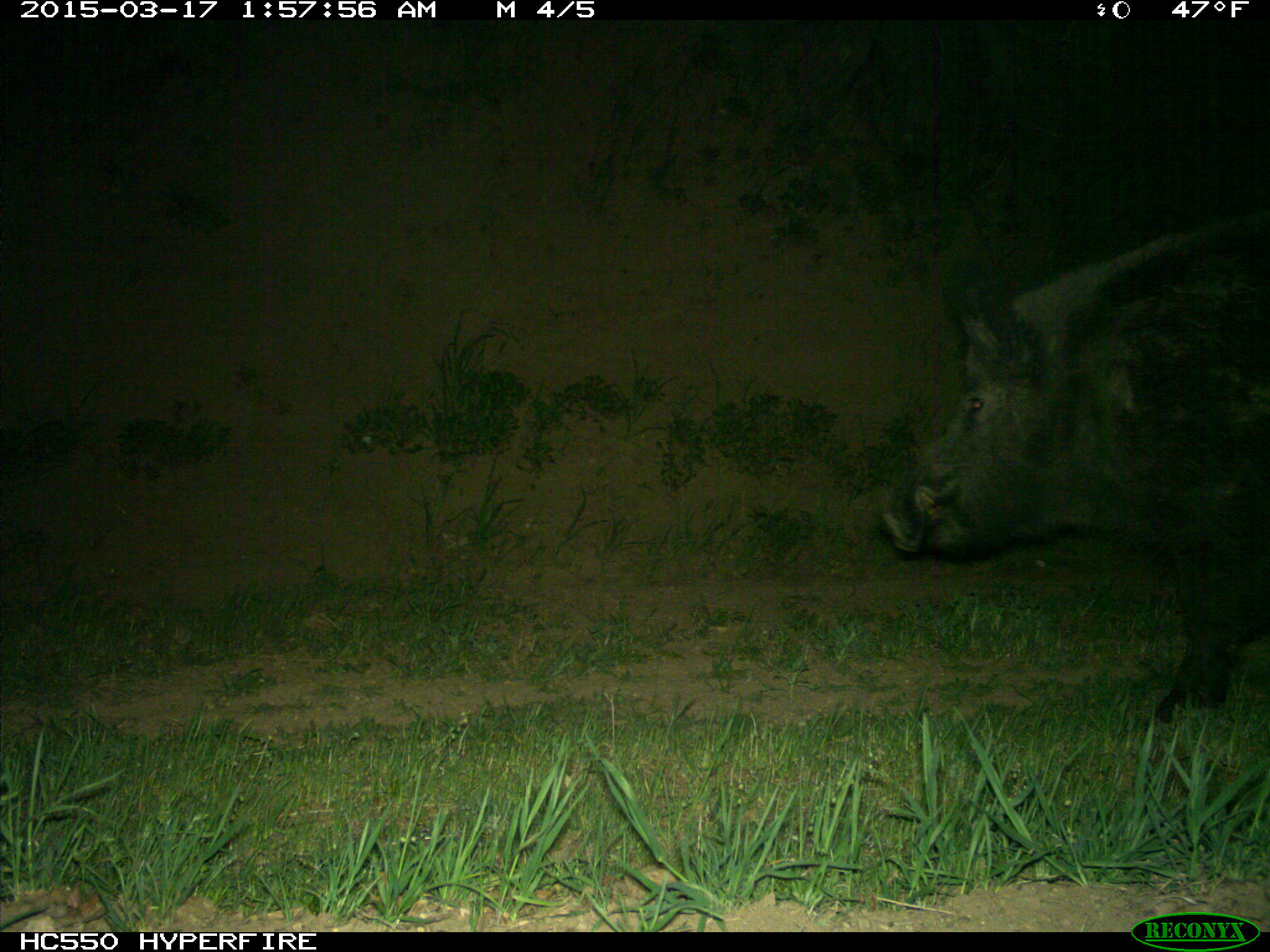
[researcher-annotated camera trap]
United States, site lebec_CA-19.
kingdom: Animalia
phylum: Chordata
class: Mammalia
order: Artiodactyla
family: Suidae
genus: Sus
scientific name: Sus scrofa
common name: wild boar